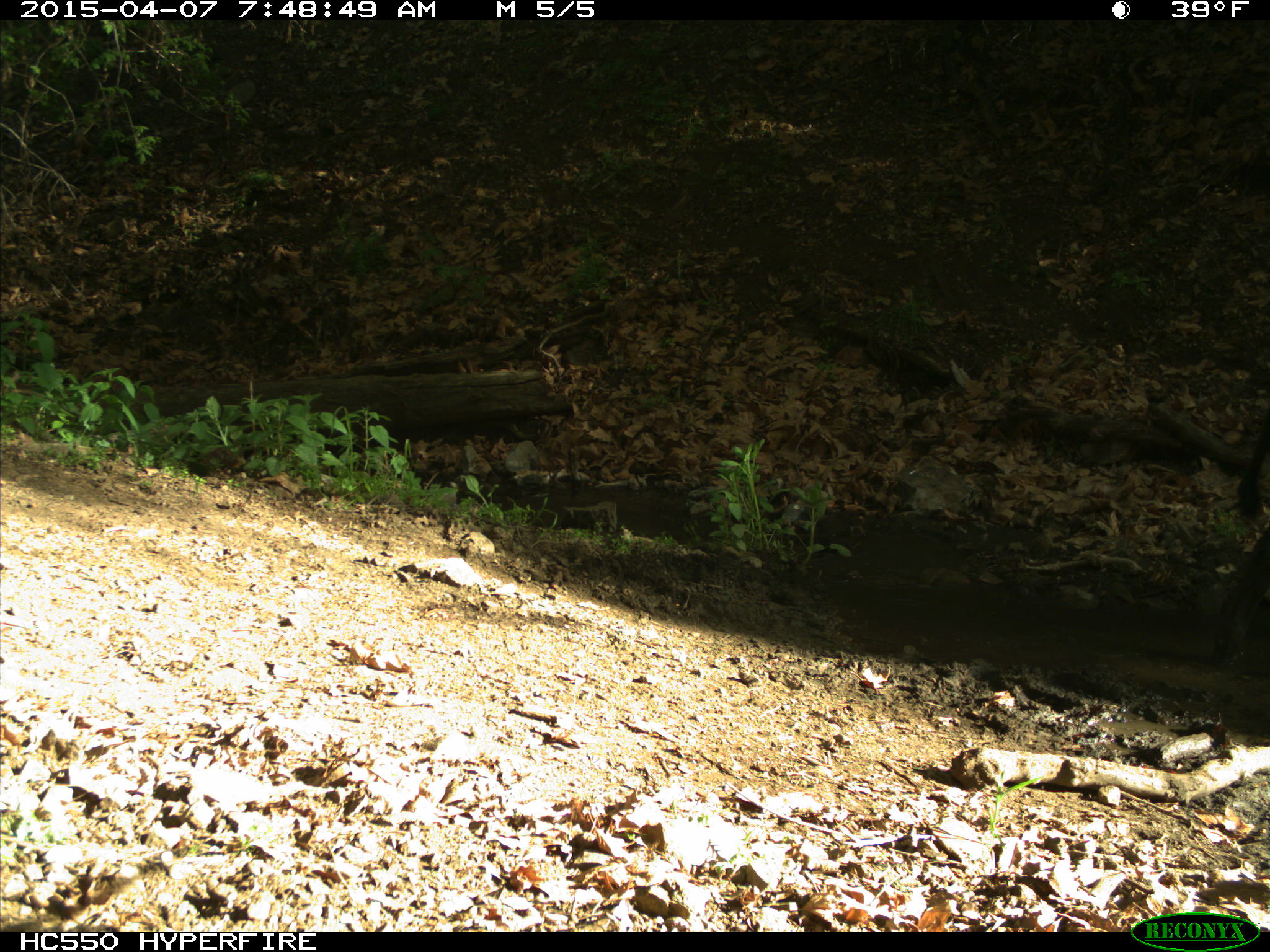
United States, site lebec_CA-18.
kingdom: Animalia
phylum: Chordata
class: Mammalia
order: Artiodactyla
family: Bovidae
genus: Bos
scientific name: Bos taurus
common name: domestic cow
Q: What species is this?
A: Bos taurus (domestic cow).